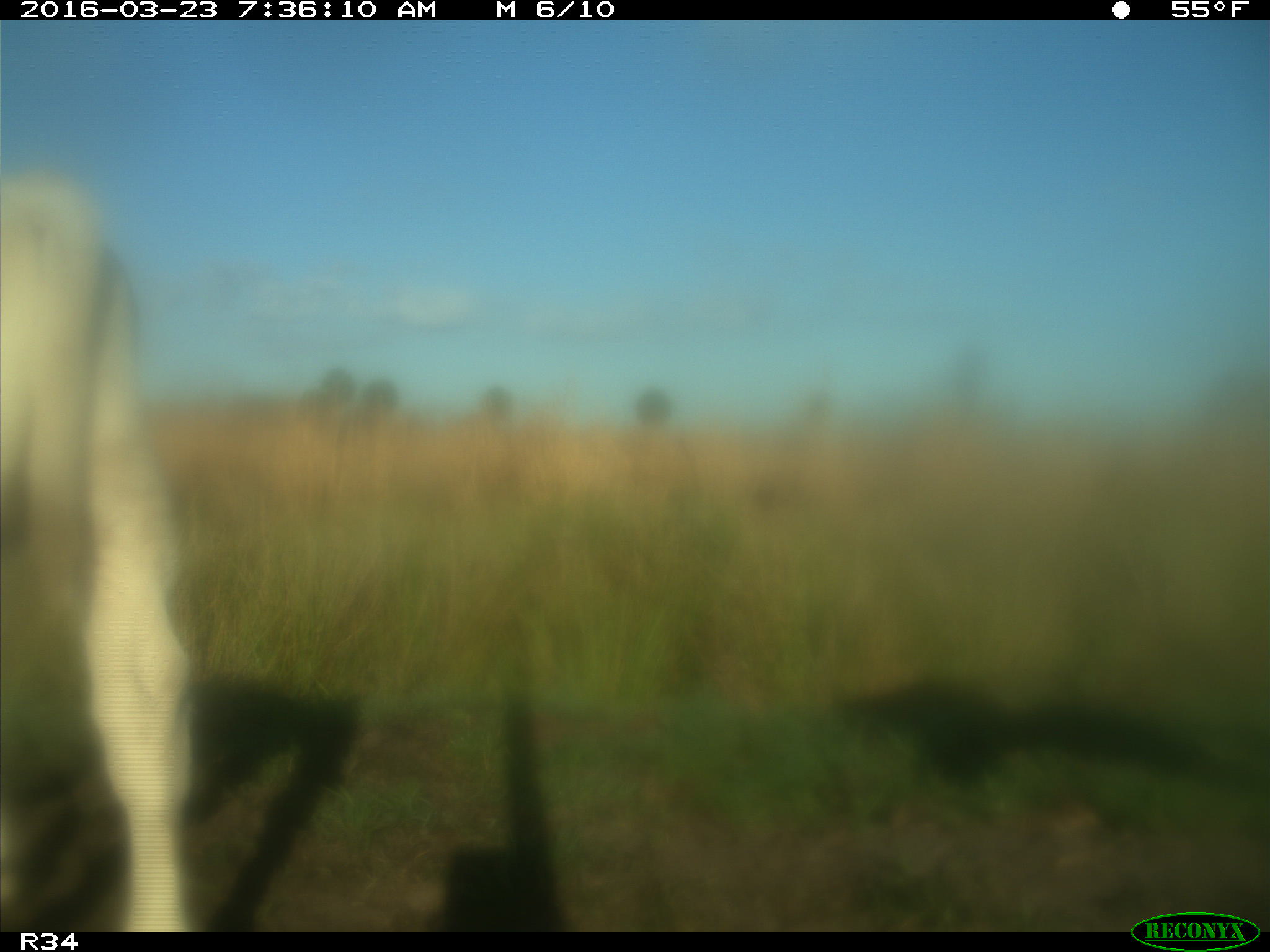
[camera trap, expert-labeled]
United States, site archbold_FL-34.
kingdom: Animalia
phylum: Chordata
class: Mammalia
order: Artiodactyla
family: Bovidae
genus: Bos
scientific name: Bos taurus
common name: domestic cow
Bos taurus (domestic cow).